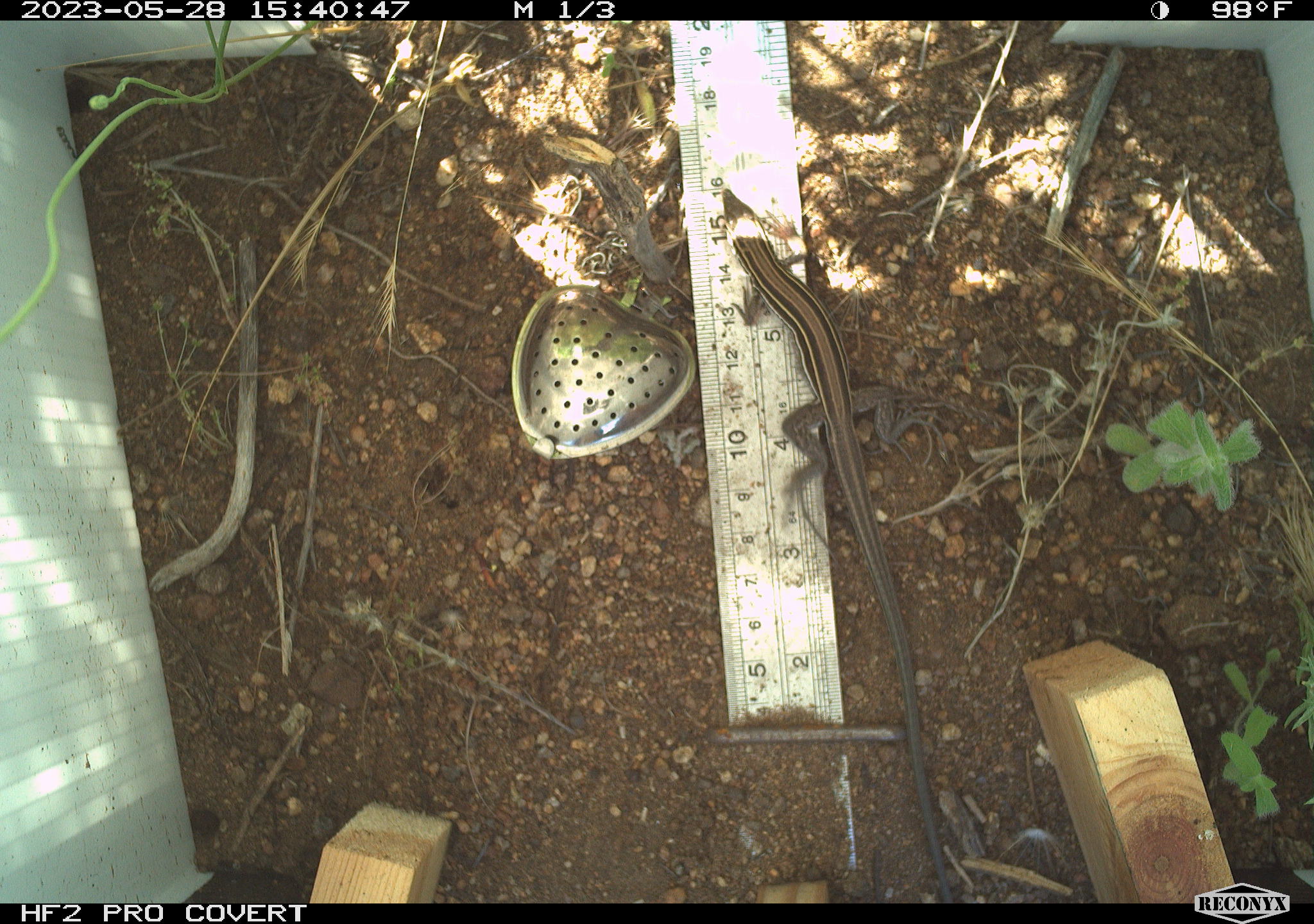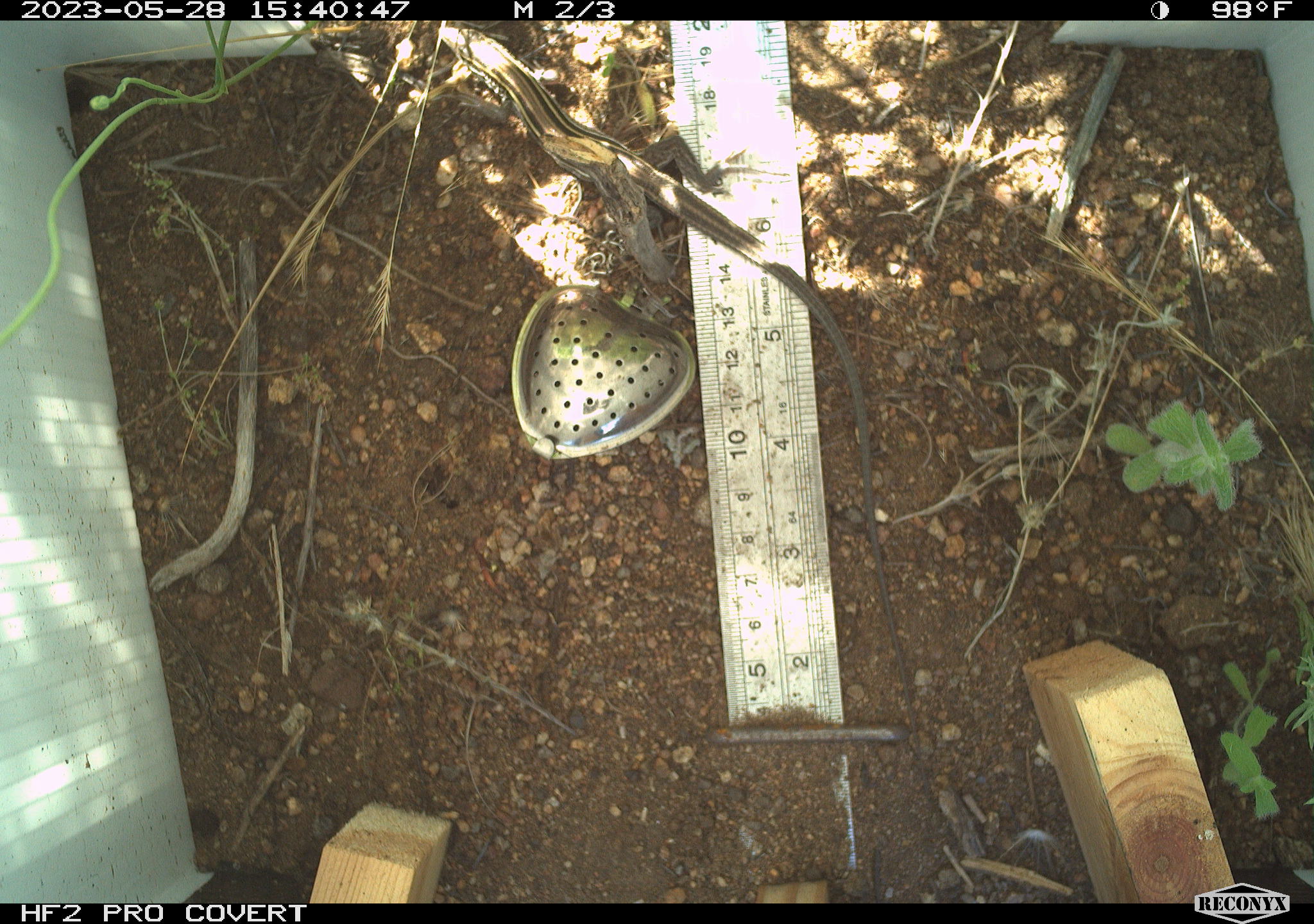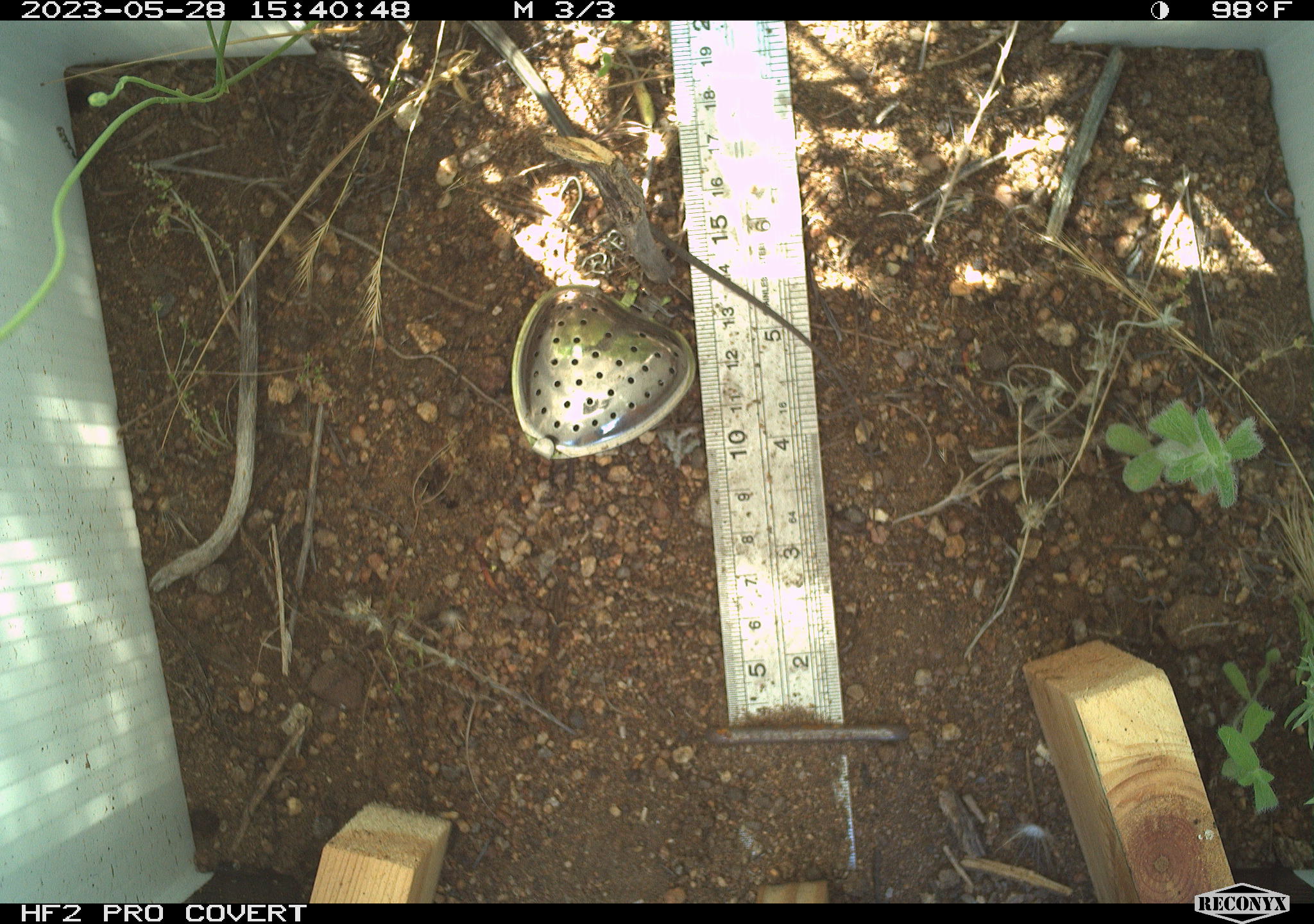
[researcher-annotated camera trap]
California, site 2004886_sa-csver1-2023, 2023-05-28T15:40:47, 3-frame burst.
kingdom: Animalia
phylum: Chordata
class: Reptilia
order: Squamata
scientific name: Squamata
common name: lizards and snakes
Lizards and snakes (Squamata).